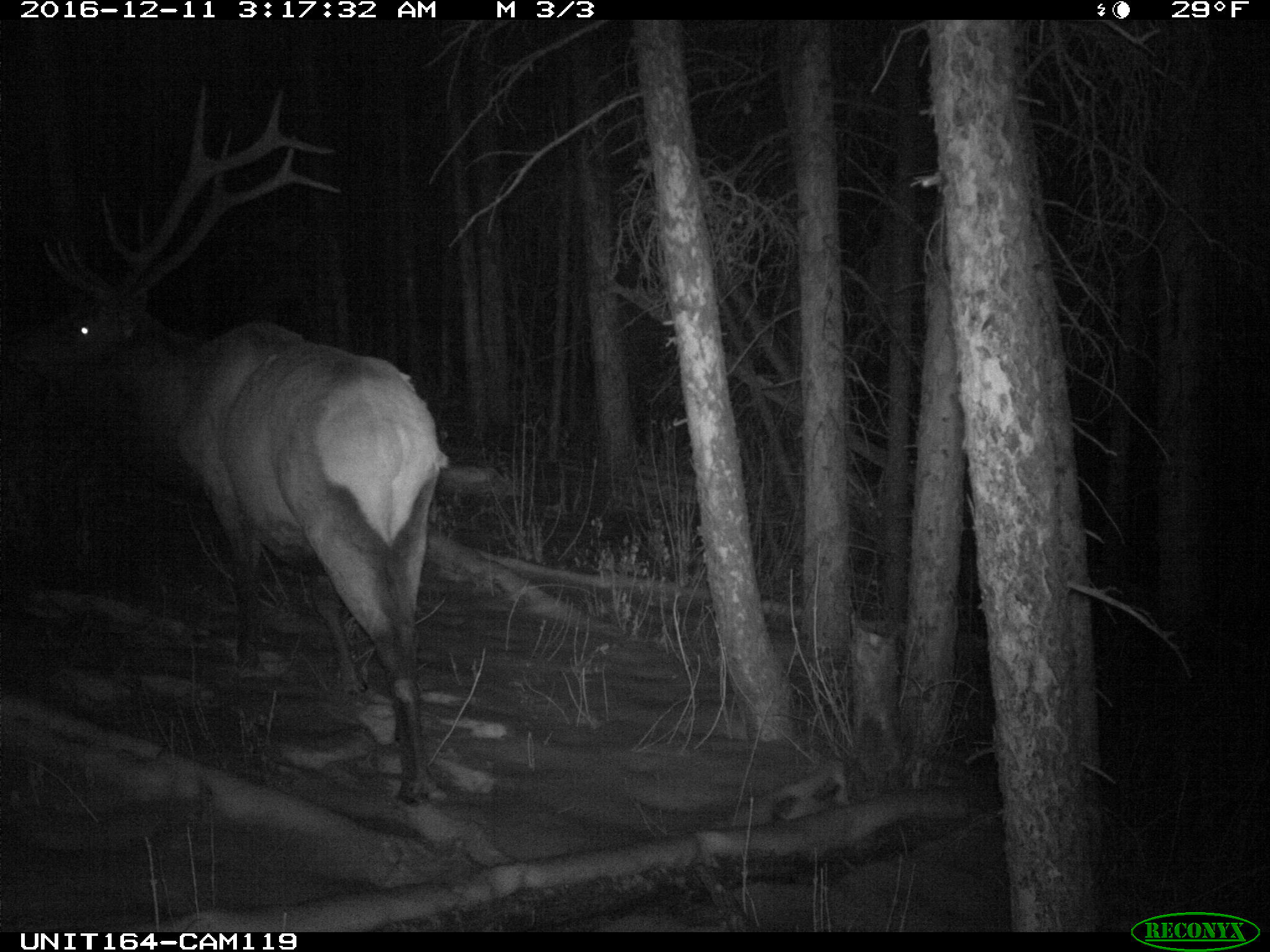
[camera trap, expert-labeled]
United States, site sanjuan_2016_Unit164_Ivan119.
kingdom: Animalia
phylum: Chordata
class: Mammalia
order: Artiodactyla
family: Cervidae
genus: Cervus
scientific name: Cervus elaphus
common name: red deer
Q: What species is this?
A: Cervus elaphus (red deer).